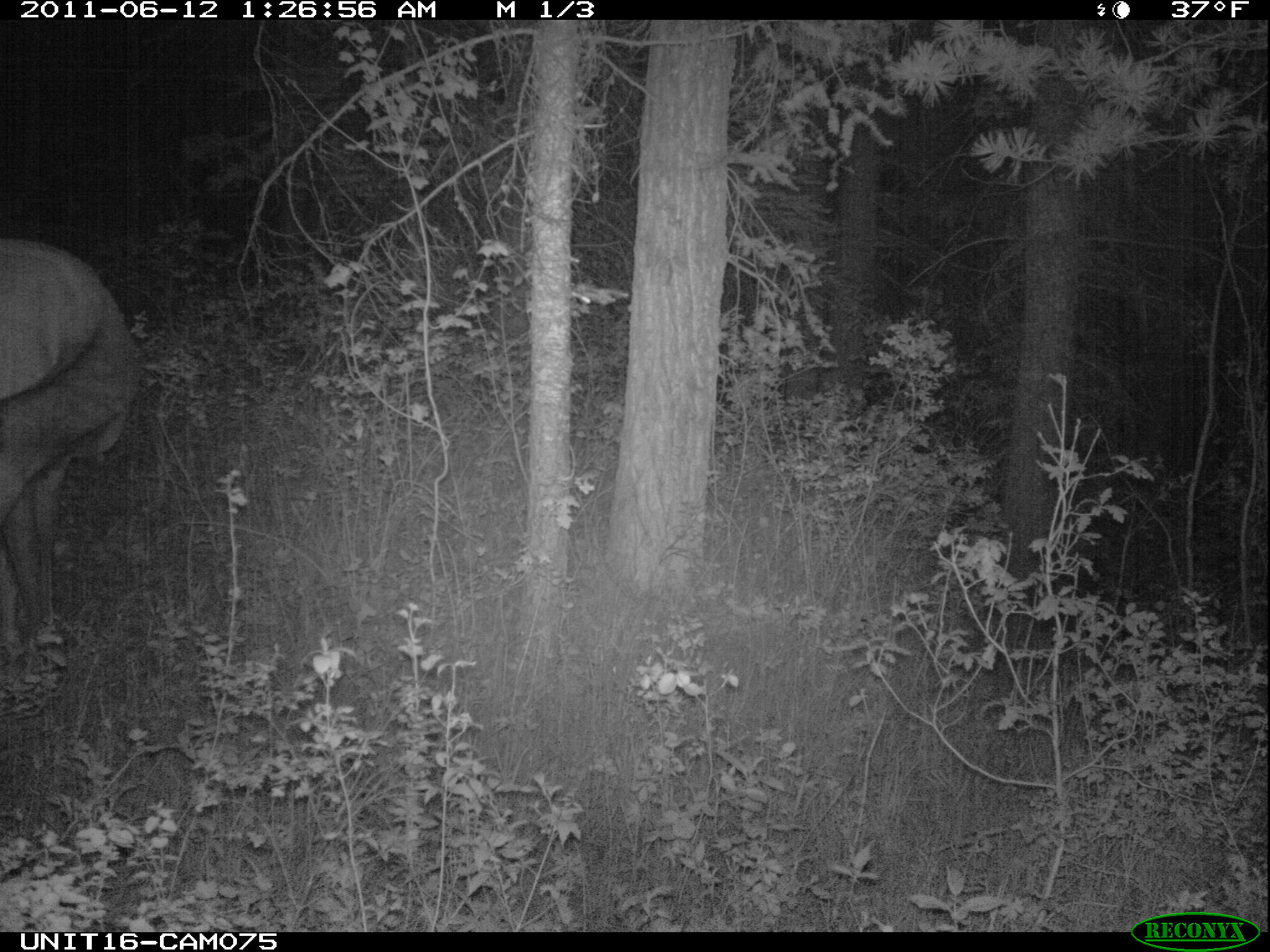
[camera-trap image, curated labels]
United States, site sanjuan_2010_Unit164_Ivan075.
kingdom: Animalia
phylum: Chordata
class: Mammalia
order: Artiodactyla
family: Cervidae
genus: Cervus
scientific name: Cervus elaphus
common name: red deer